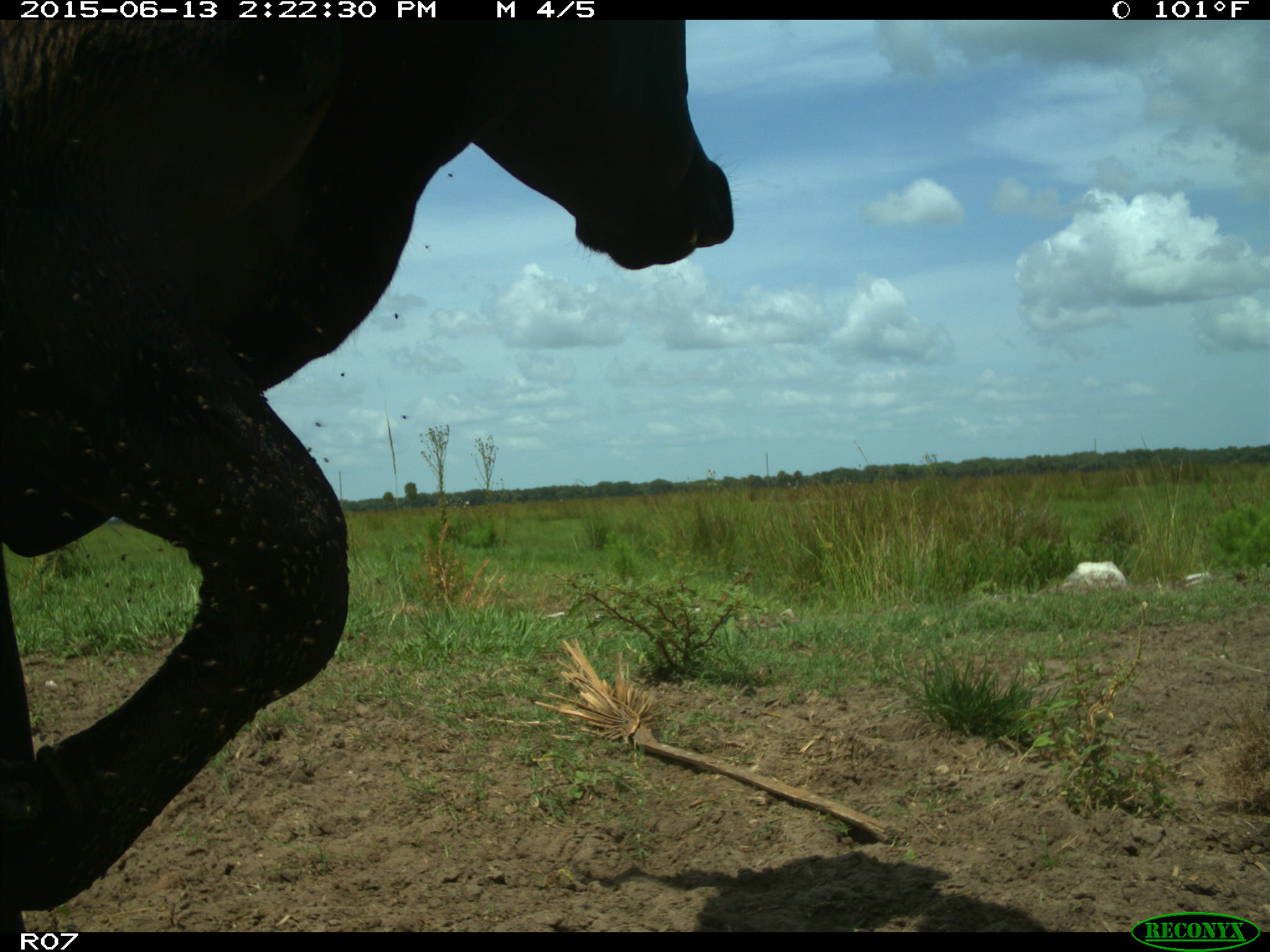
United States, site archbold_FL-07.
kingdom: Animalia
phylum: Chordata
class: Mammalia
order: Artiodactyla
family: Bovidae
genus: Bos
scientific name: Bos taurus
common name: domestic cow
Bos taurus (domestic cow).